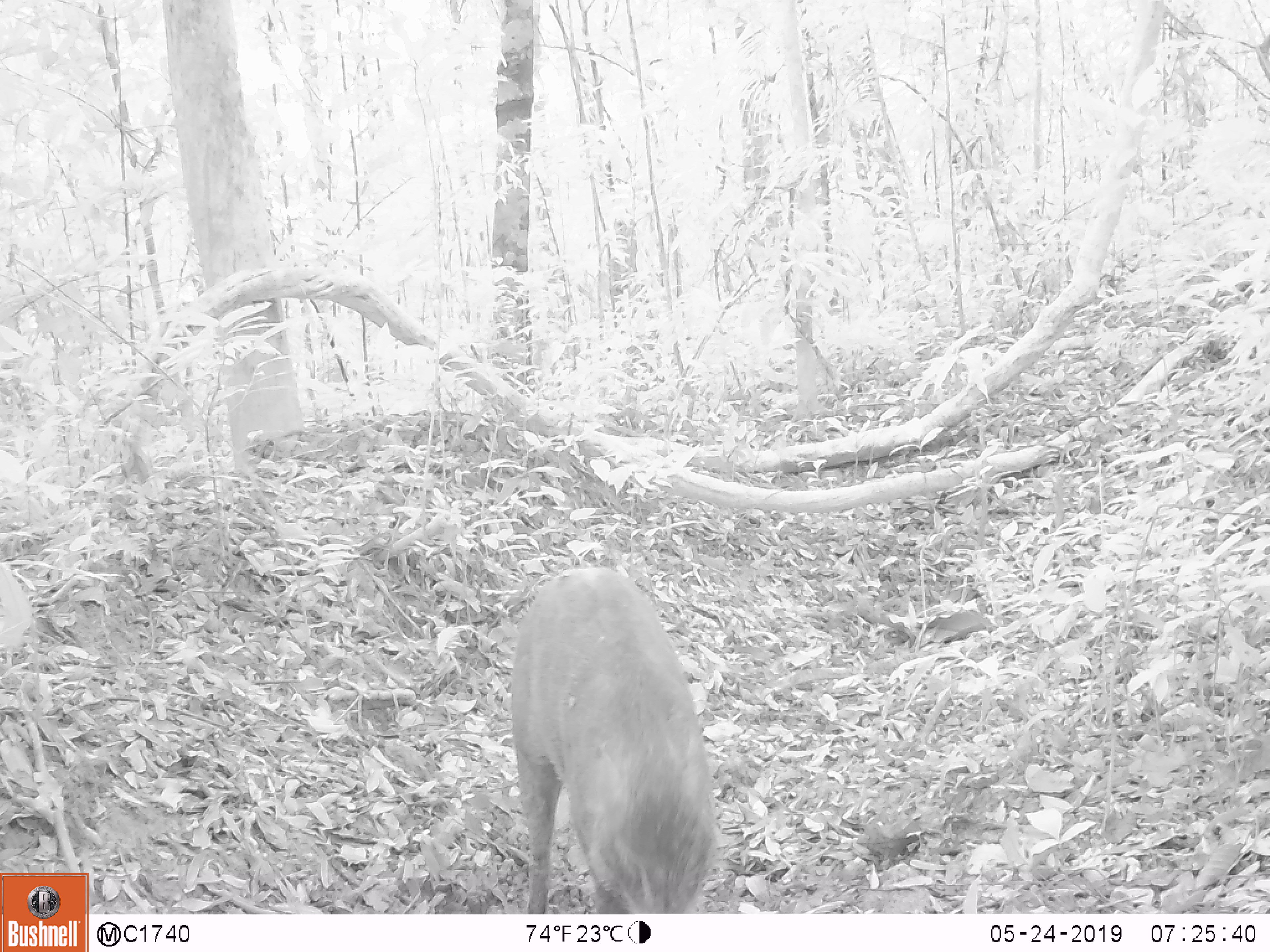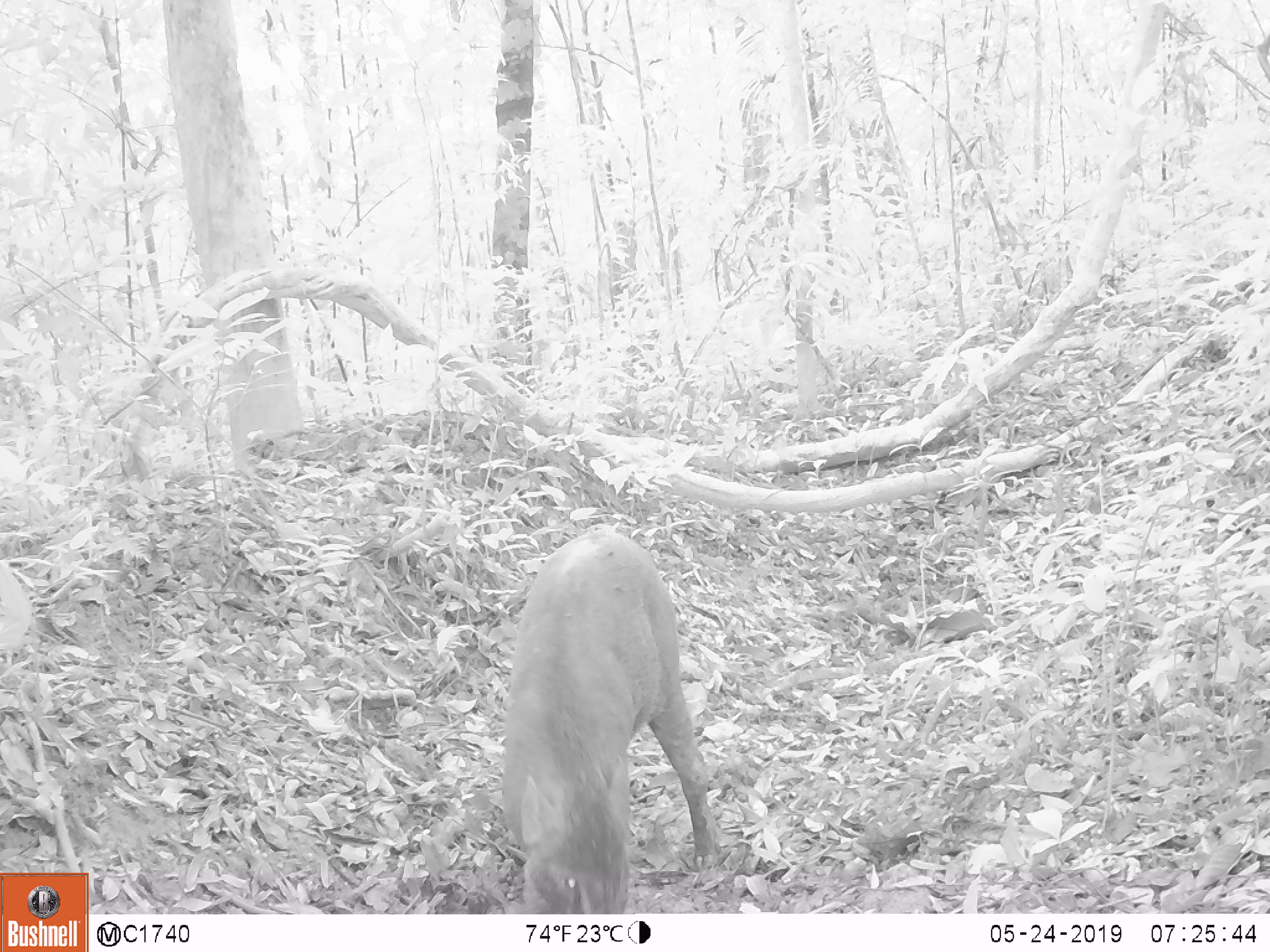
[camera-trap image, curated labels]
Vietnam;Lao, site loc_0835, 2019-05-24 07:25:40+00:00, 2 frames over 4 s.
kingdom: Animalia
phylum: Chordata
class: Mammalia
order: Artiodactyla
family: Suidae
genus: Sus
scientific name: Sus scrofa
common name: eurasian wild pig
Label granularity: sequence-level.